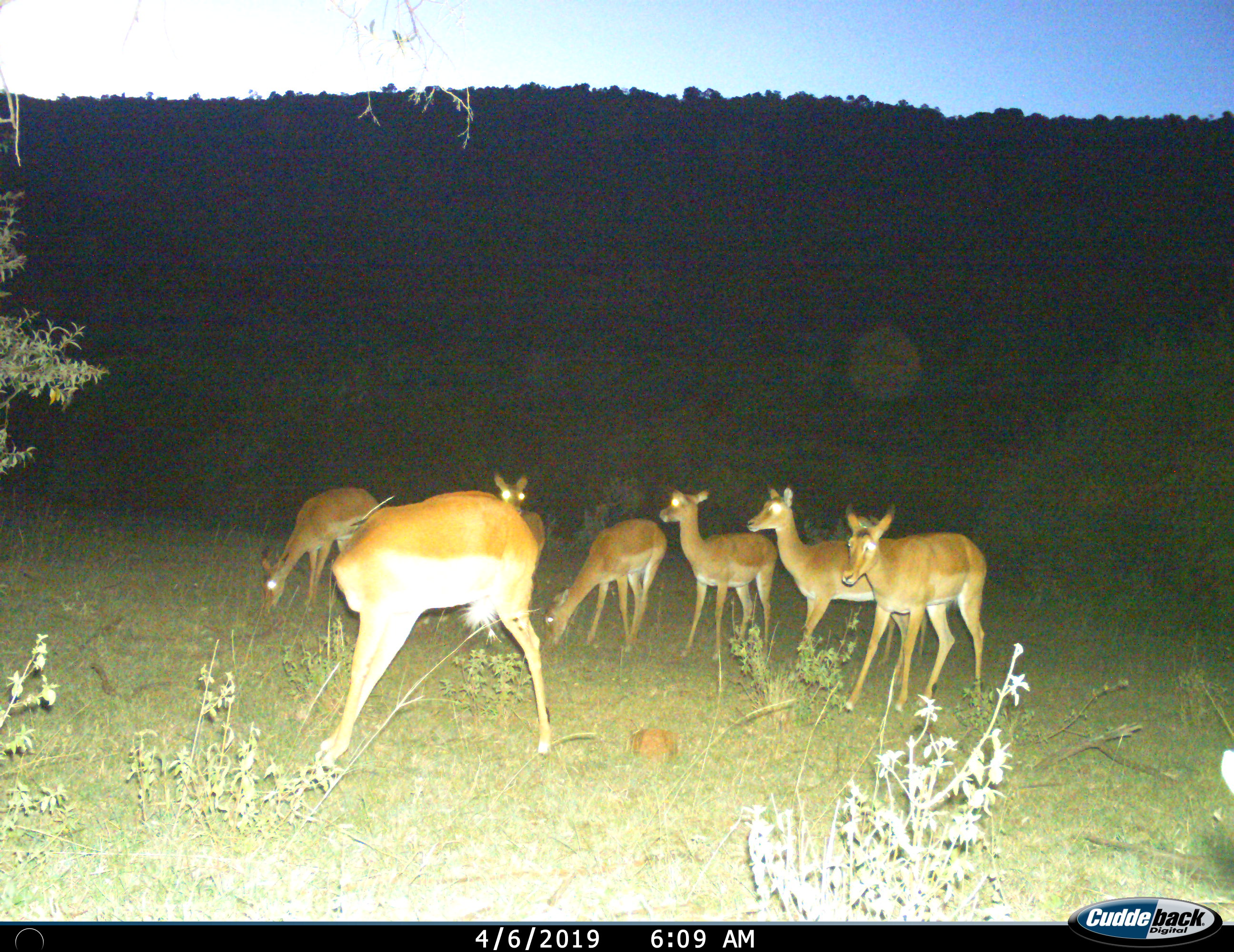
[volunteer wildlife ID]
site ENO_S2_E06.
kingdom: Animalia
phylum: Chordata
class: Mammalia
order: Artiodactyla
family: Bovidae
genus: Aepyceros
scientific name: Aepyceros melampus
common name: impala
Impala (Aepyceros melampus), count 7. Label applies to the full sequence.